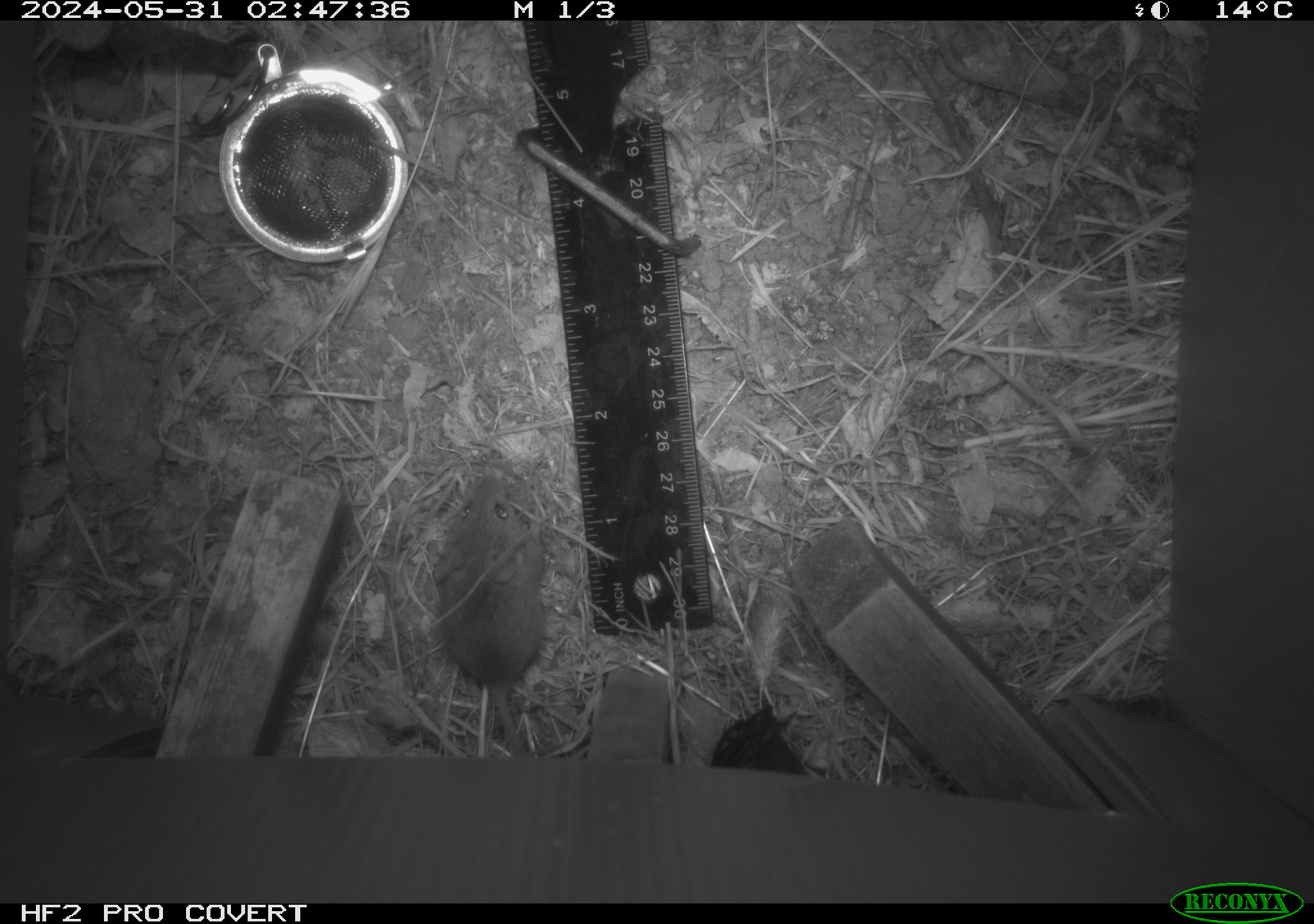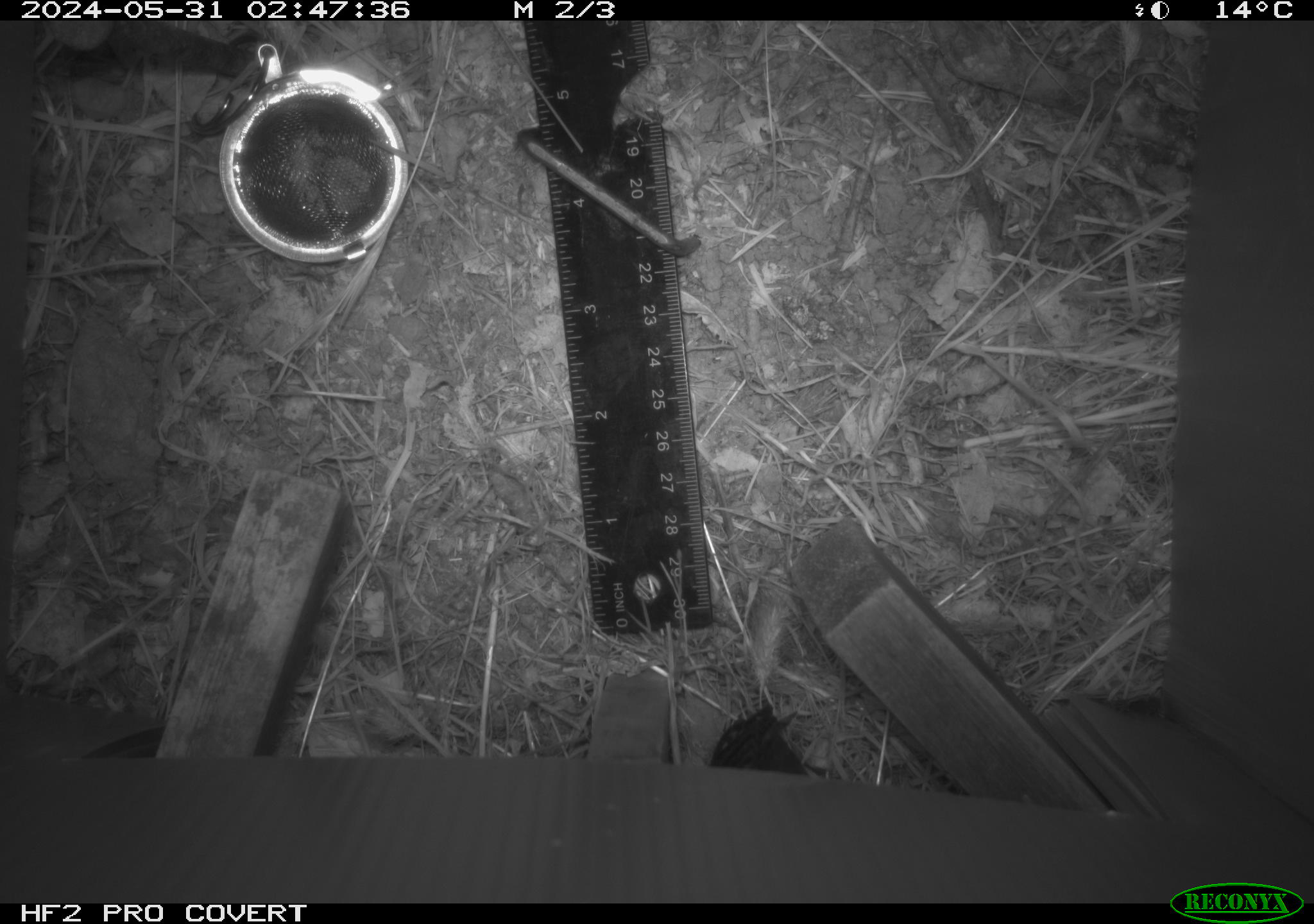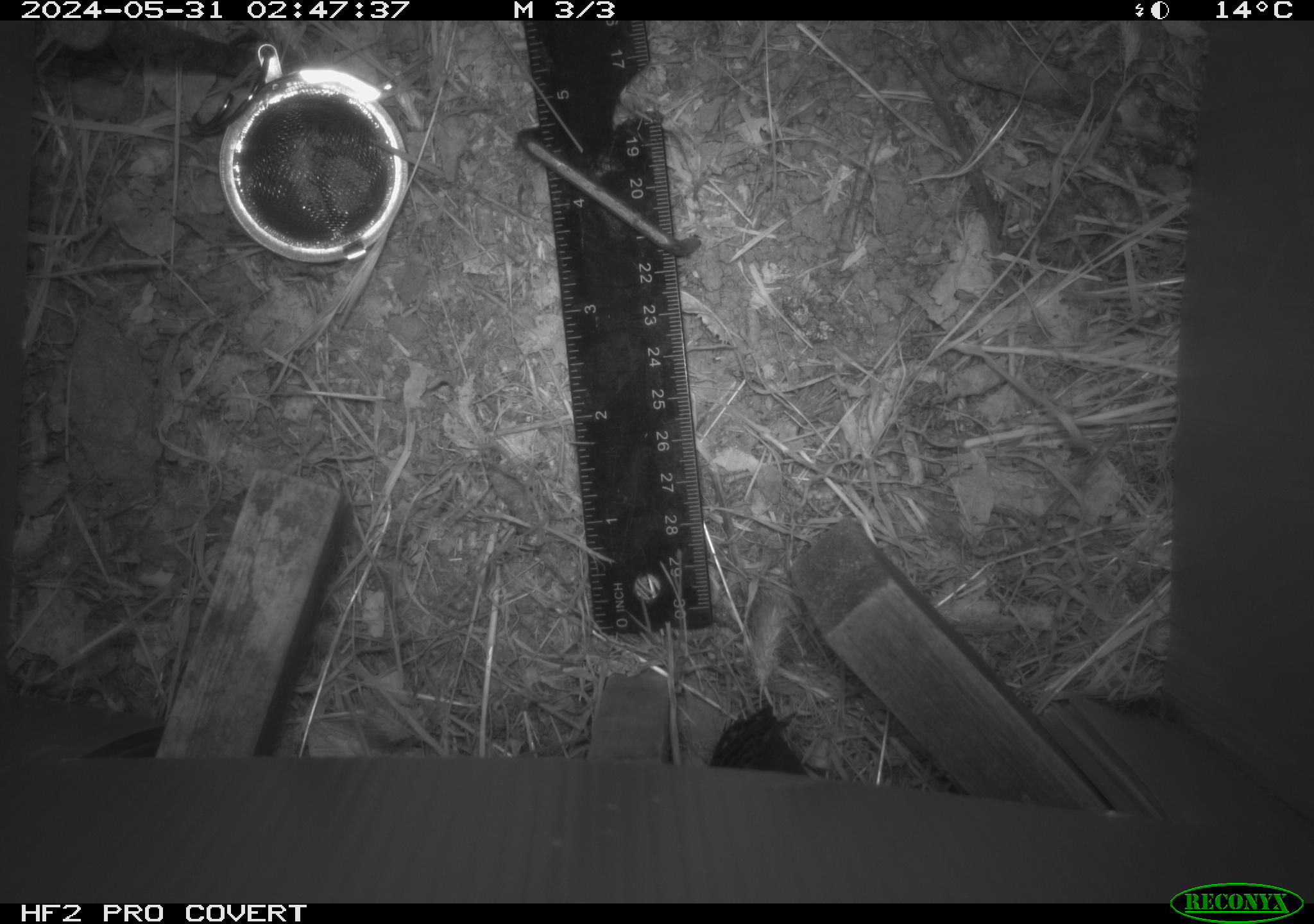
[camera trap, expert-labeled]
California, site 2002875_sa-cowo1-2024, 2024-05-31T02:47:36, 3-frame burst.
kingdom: Animalia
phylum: Chordata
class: Mammalia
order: Rodentia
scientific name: Rodentia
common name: mouse species